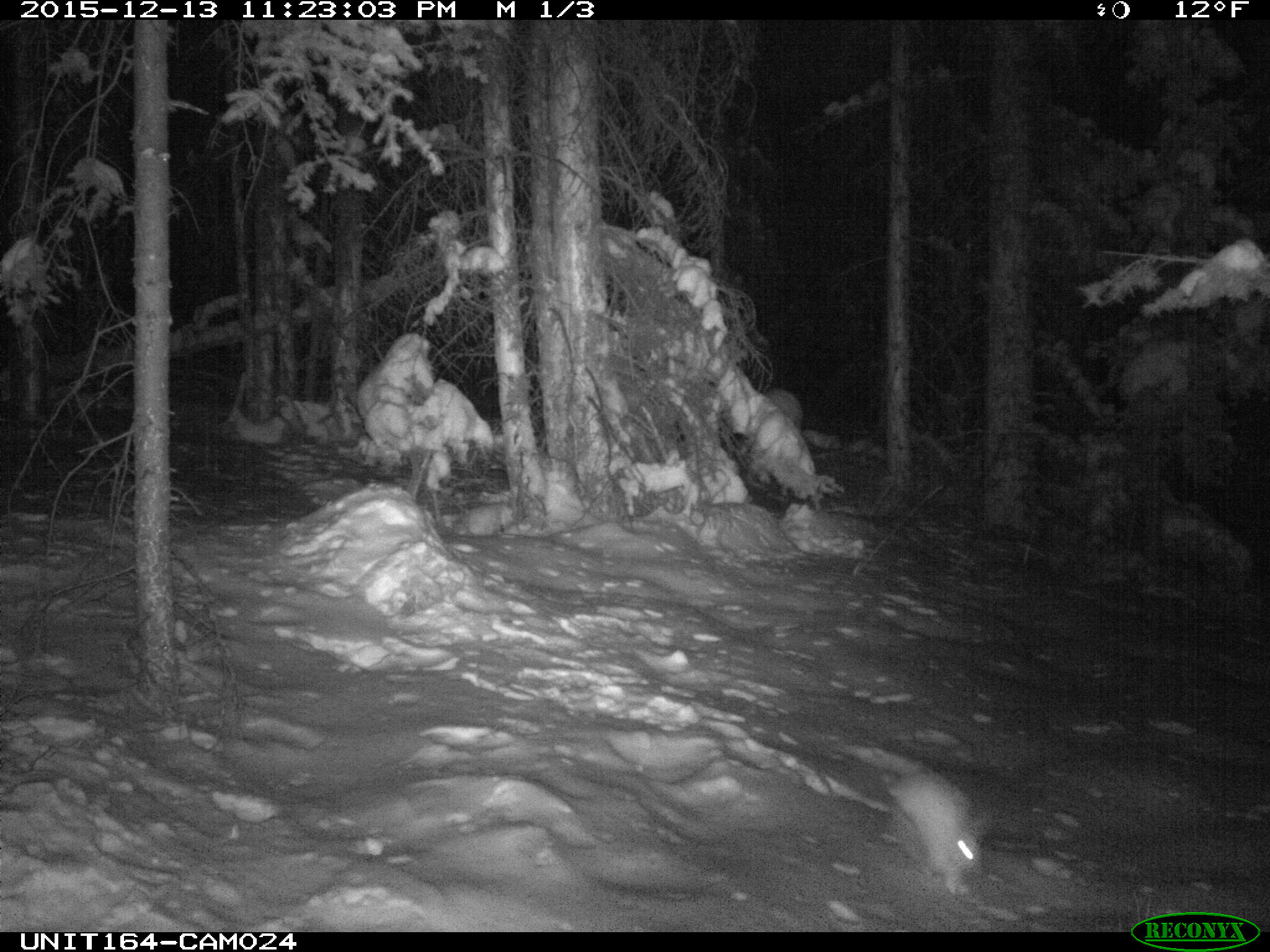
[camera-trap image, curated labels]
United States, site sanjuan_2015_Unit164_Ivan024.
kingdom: Animalia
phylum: Chordata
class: Mammalia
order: Lagomorpha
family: Leporidae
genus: Lepus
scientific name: Lepus americanus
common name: snowshoe hare